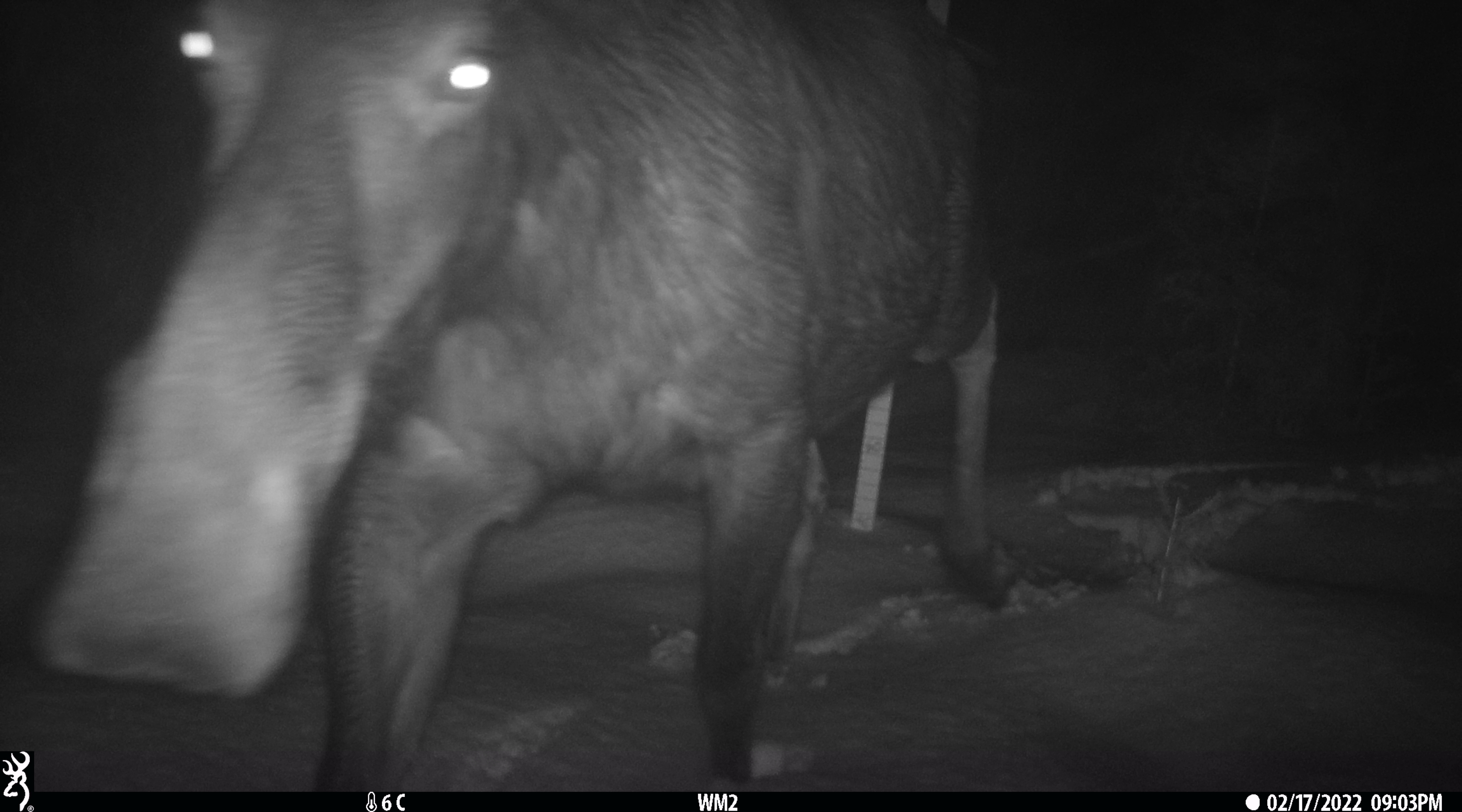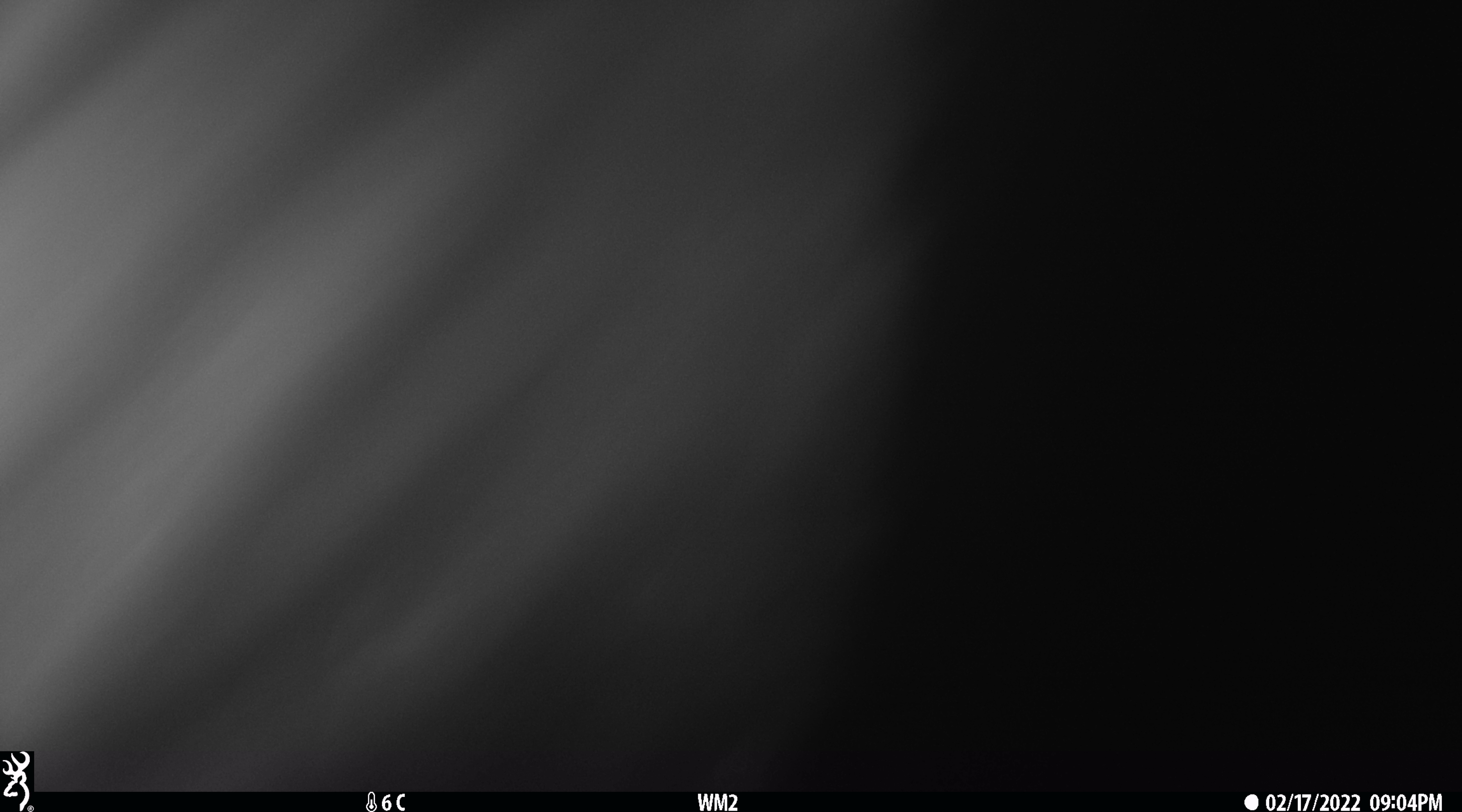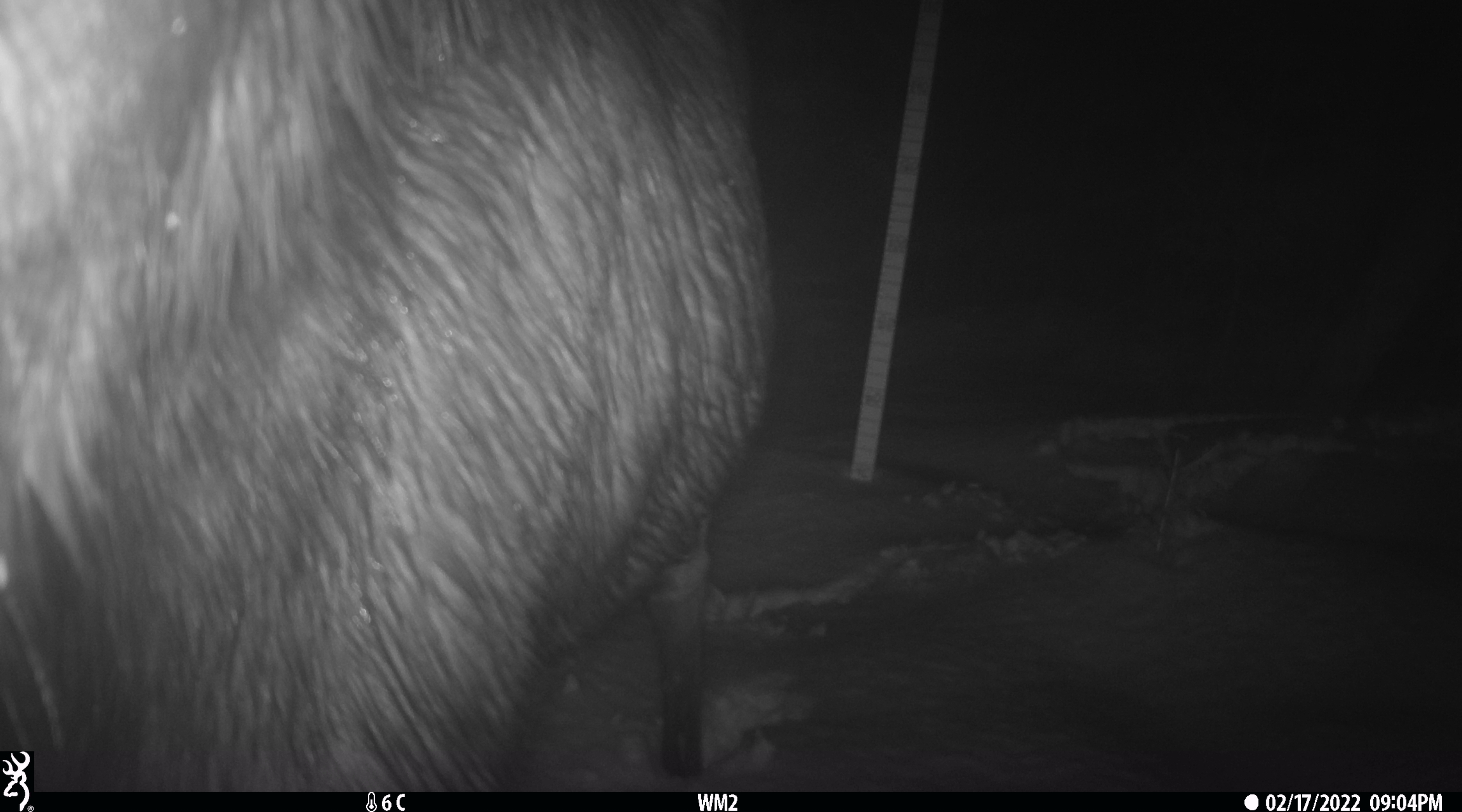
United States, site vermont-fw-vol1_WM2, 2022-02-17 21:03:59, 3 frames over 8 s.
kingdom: Animalia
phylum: Chordata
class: Mammalia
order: Artiodactyla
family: Cervidae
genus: Alces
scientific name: Alces alces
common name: moose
Moose (Alces alces).